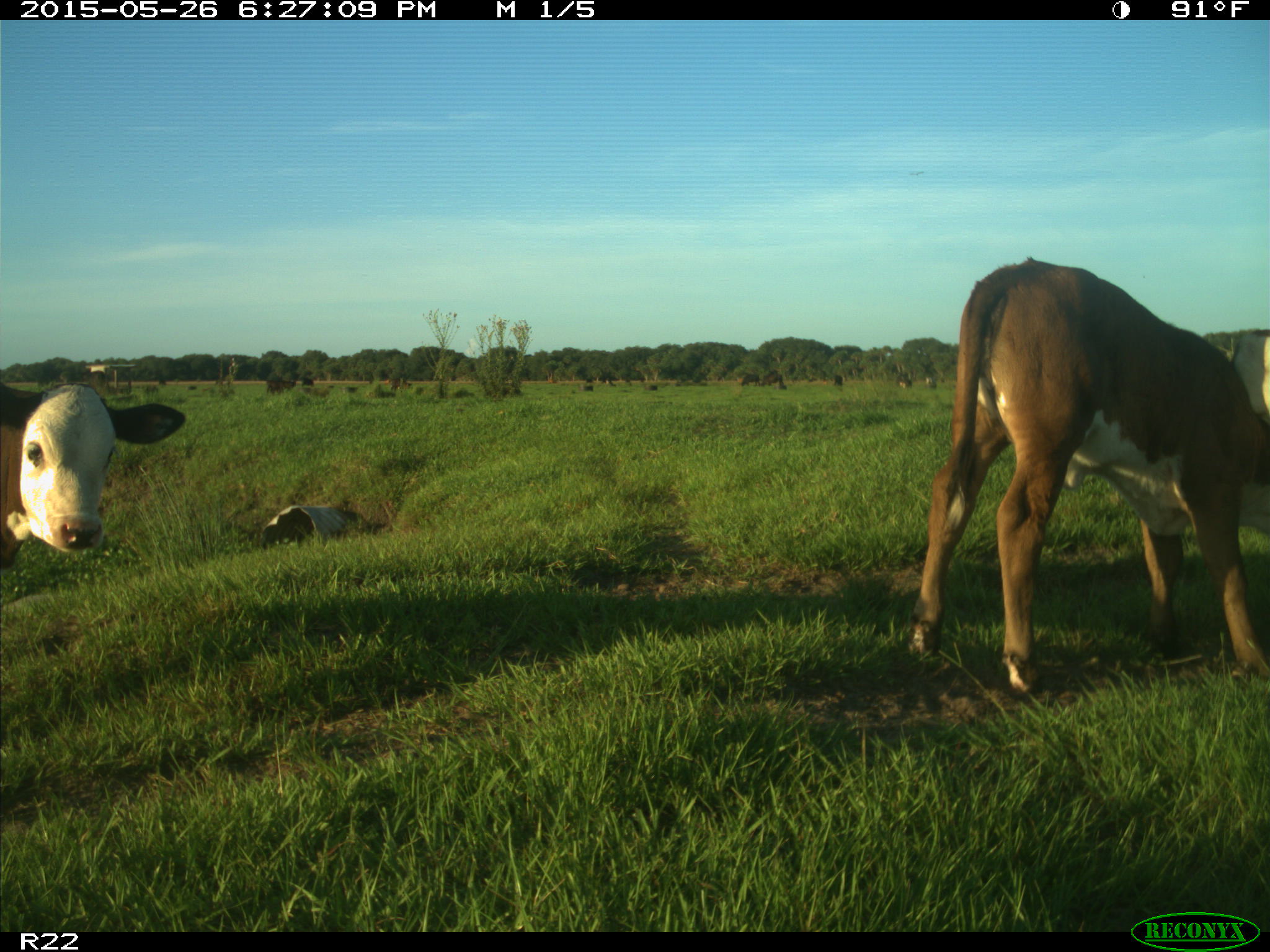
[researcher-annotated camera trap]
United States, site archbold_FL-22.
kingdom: Animalia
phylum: Chordata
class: Mammalia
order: Artiodactyla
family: Bovidae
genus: Bos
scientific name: Bos taurus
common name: domestic cow